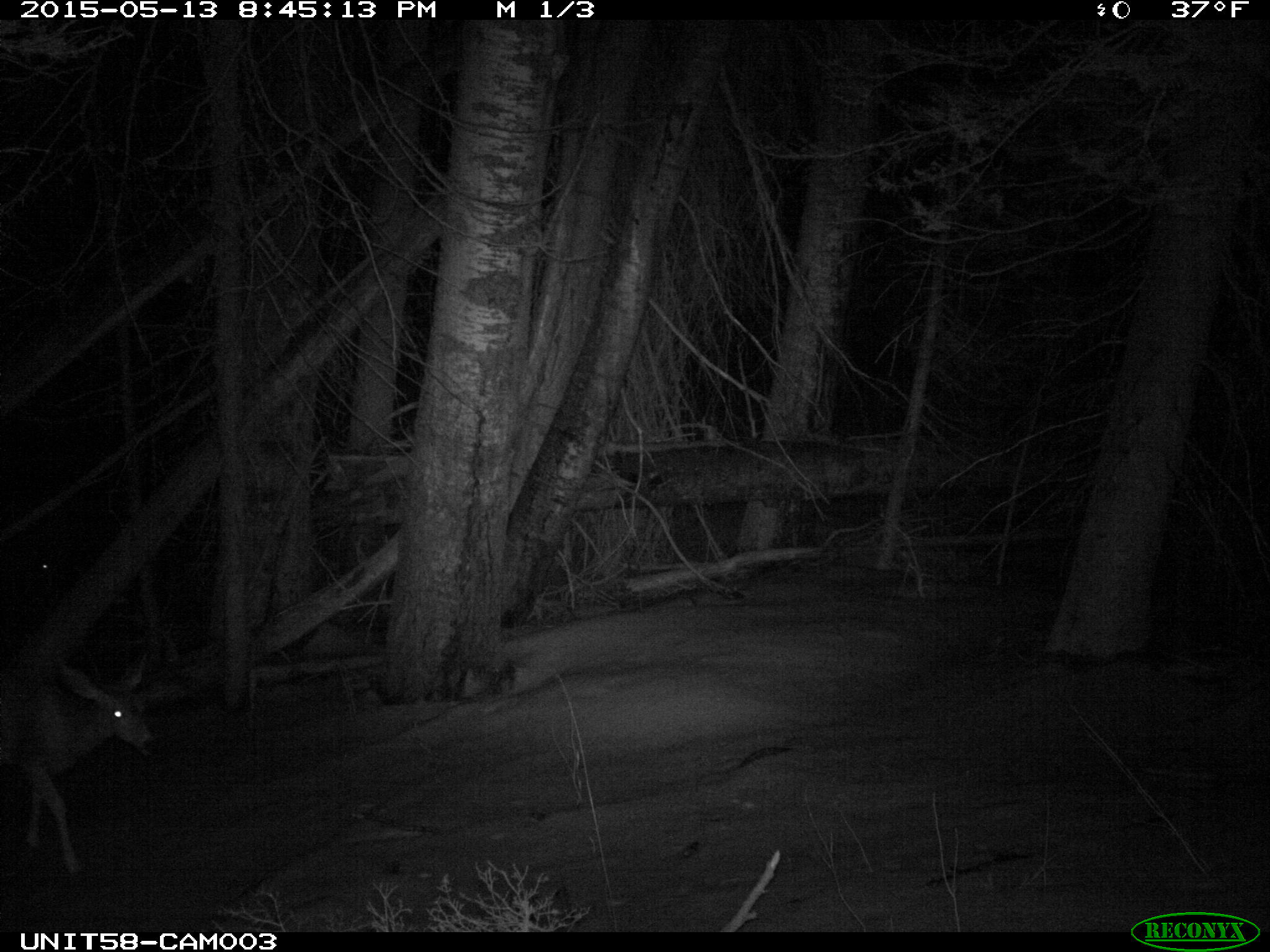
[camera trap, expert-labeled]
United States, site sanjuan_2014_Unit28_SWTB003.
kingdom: Animalia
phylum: Chordata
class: Mammalia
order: Artiodactyla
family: Cervidae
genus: Odocoileus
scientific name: Odocoileus hemionus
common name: mule deer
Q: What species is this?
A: Odocoileus hemionus (mule deer).